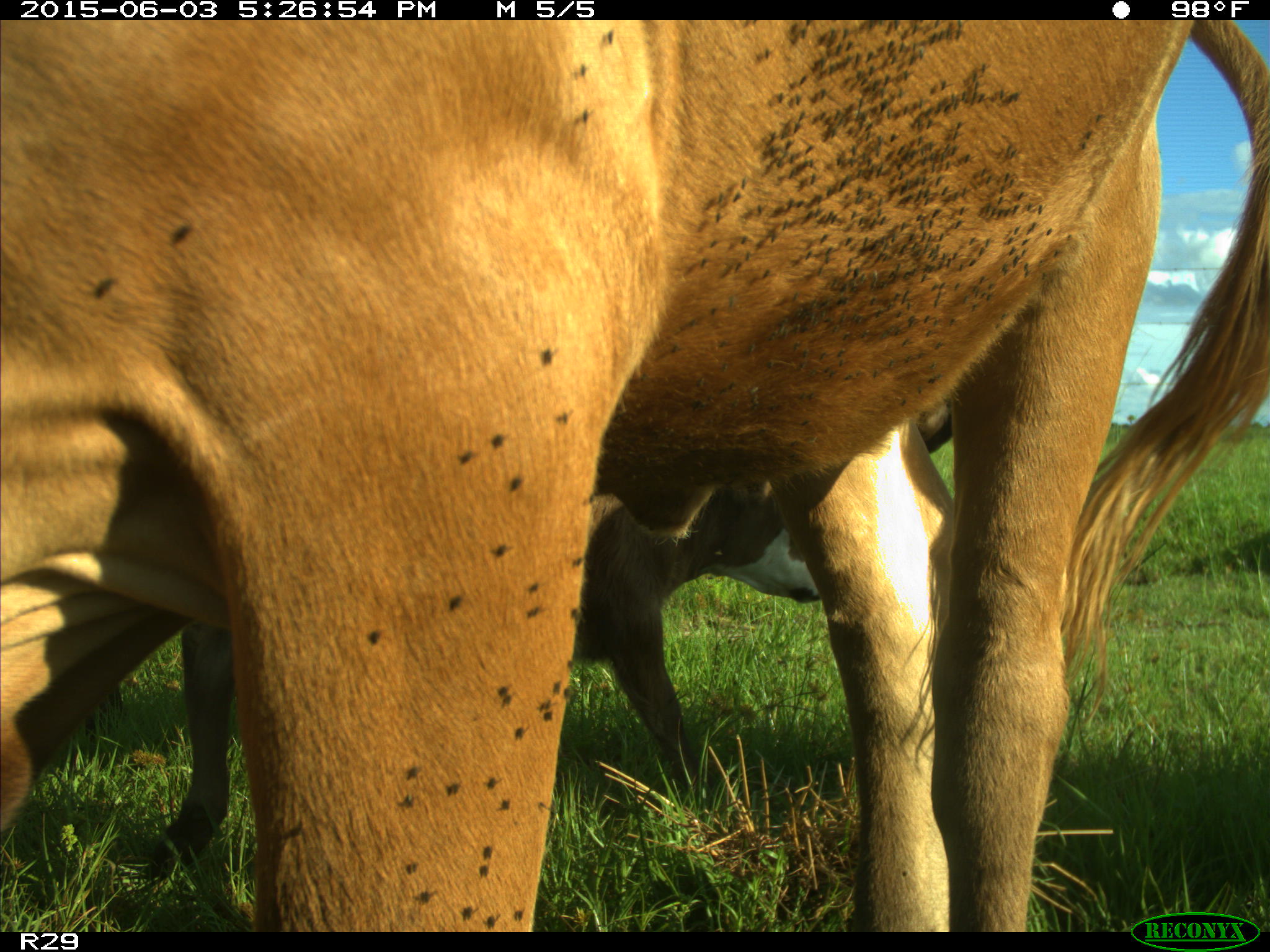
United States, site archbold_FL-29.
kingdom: Animalia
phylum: Chordata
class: Mammalia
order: Artiodactyla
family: Bovidae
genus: Bos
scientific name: Bos taurus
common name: domestic cow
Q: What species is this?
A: Bos taurus (domestic cow).